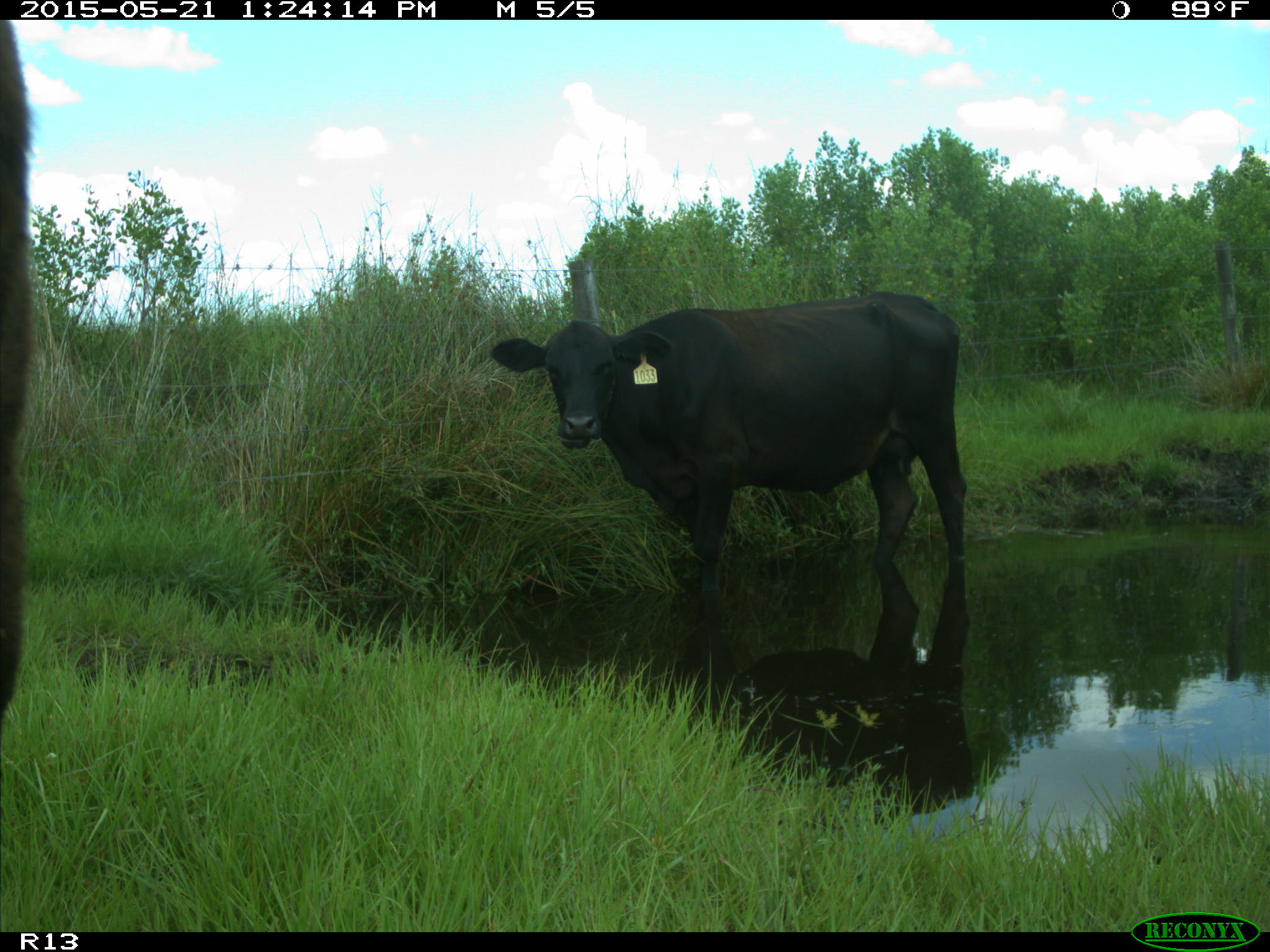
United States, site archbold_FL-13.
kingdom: Animalia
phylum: Chordata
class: Mammalia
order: Artiodactyla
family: Bovidae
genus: Bos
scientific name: Bos taurus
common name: domestic cow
Bos taurus (domestic cow).